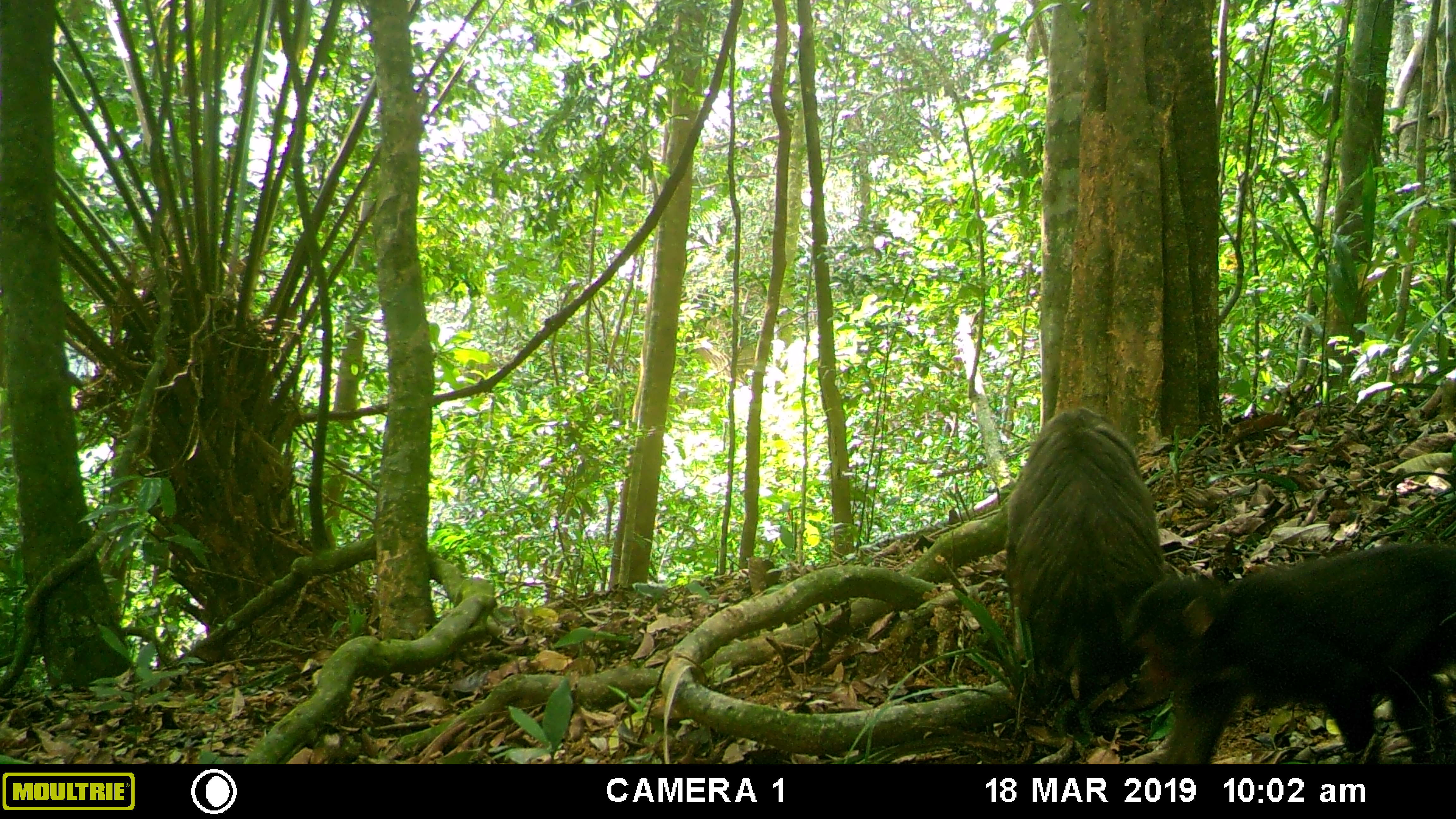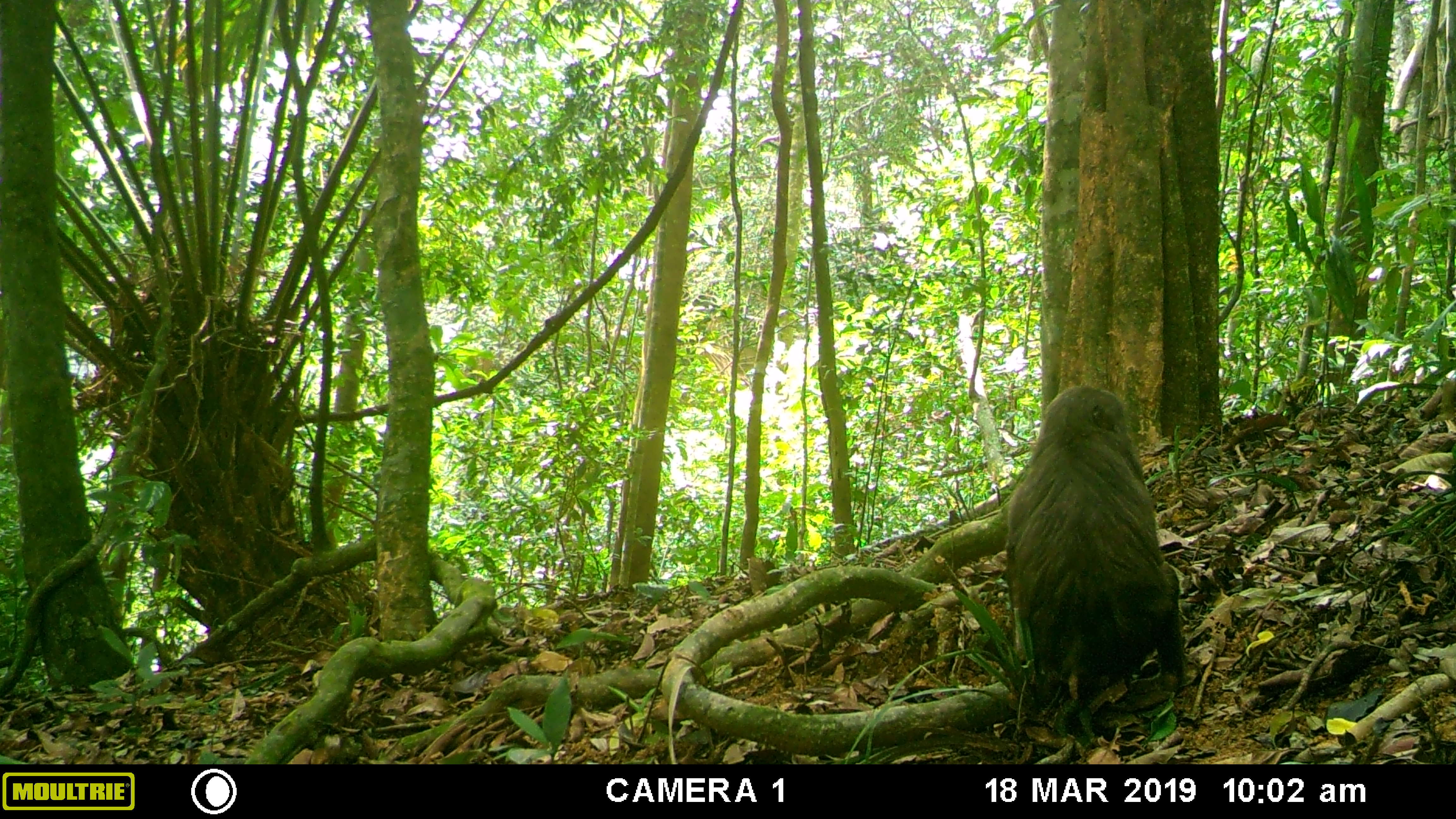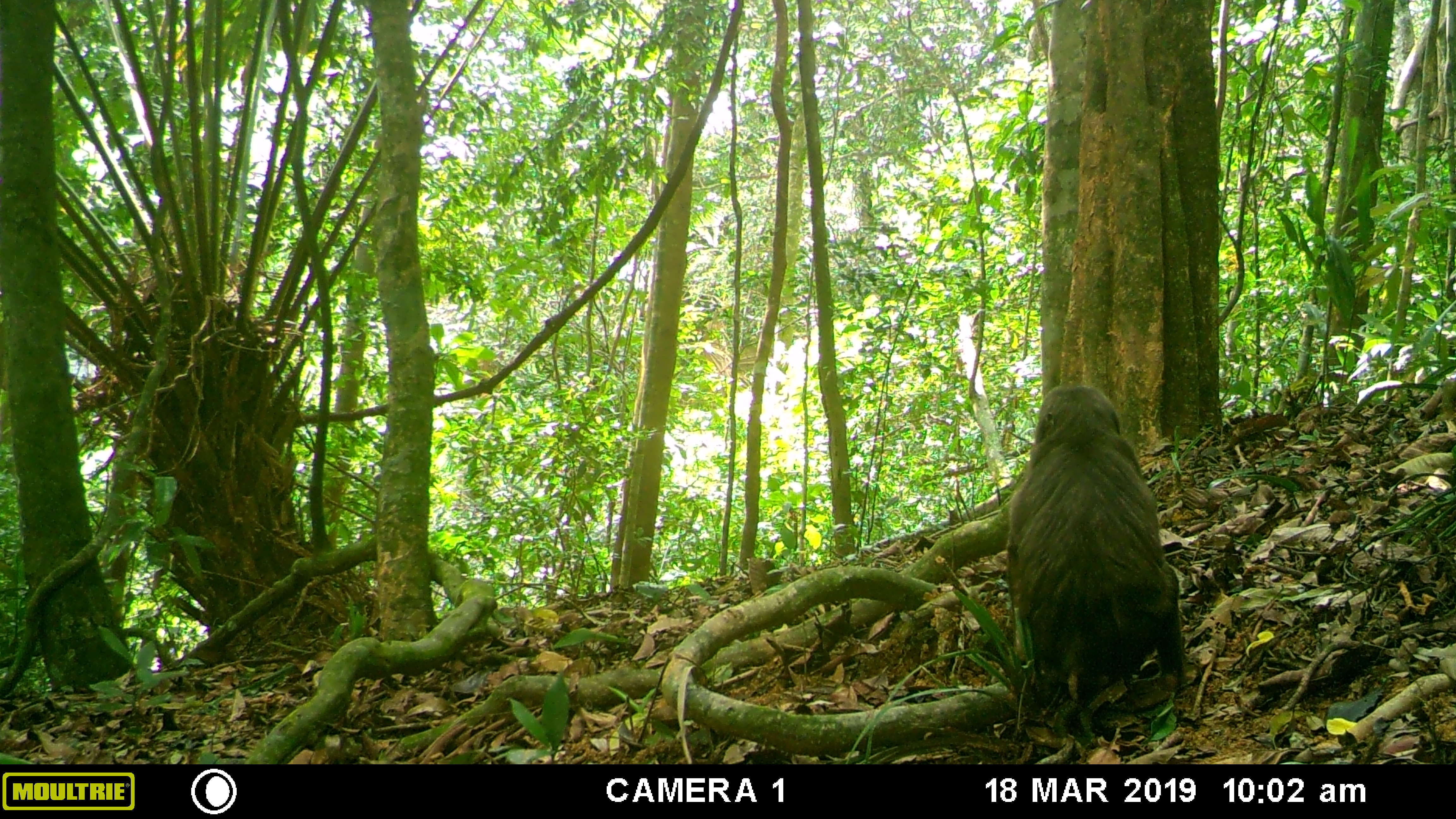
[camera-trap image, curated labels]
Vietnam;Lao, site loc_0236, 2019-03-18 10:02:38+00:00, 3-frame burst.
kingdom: Animalia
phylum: Chordata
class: Mammalia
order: Primates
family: Cercopithecidae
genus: Macaca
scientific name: Macaca arctoides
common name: stump-tailed macaque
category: stump tailed macaque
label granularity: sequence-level